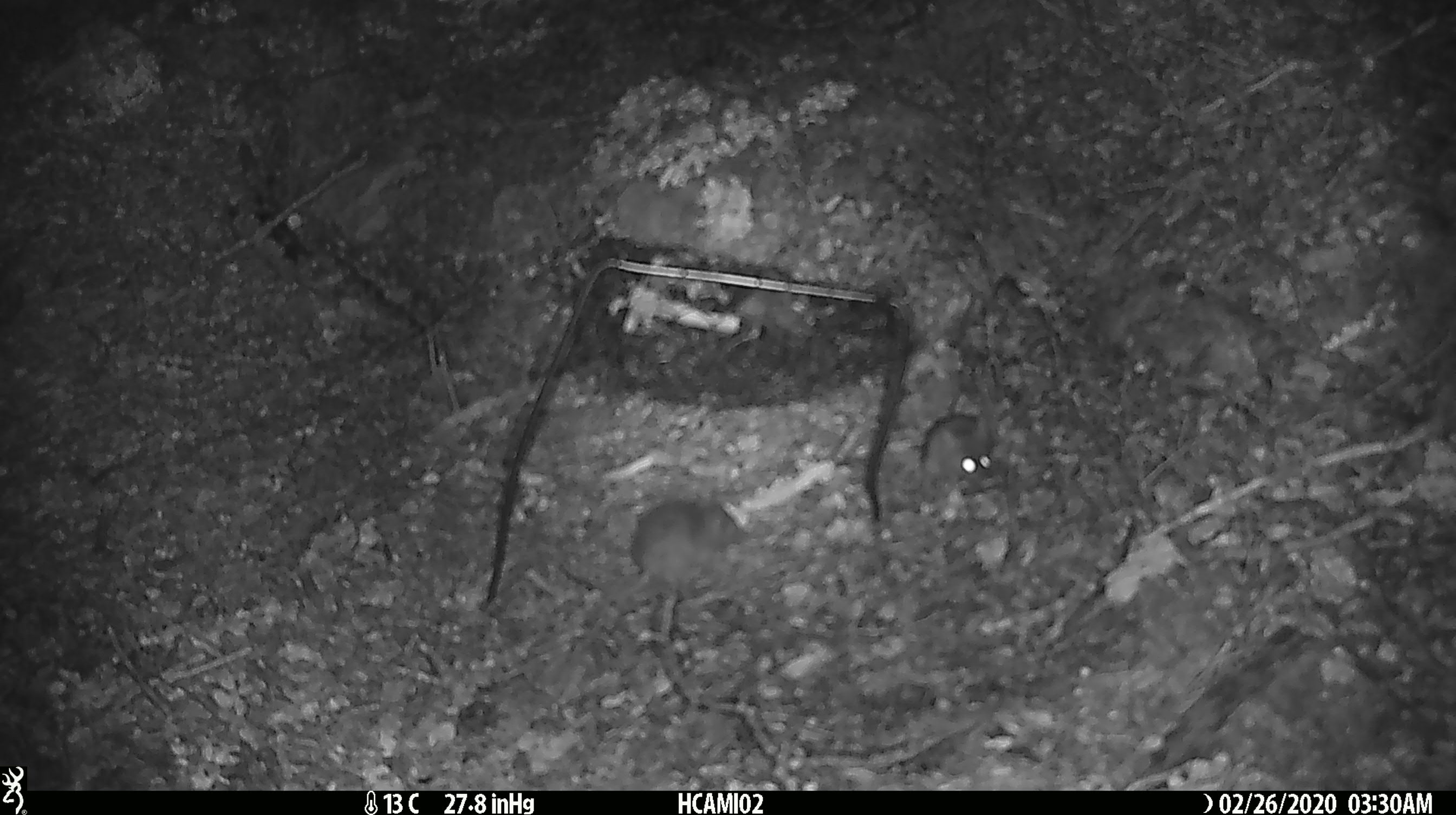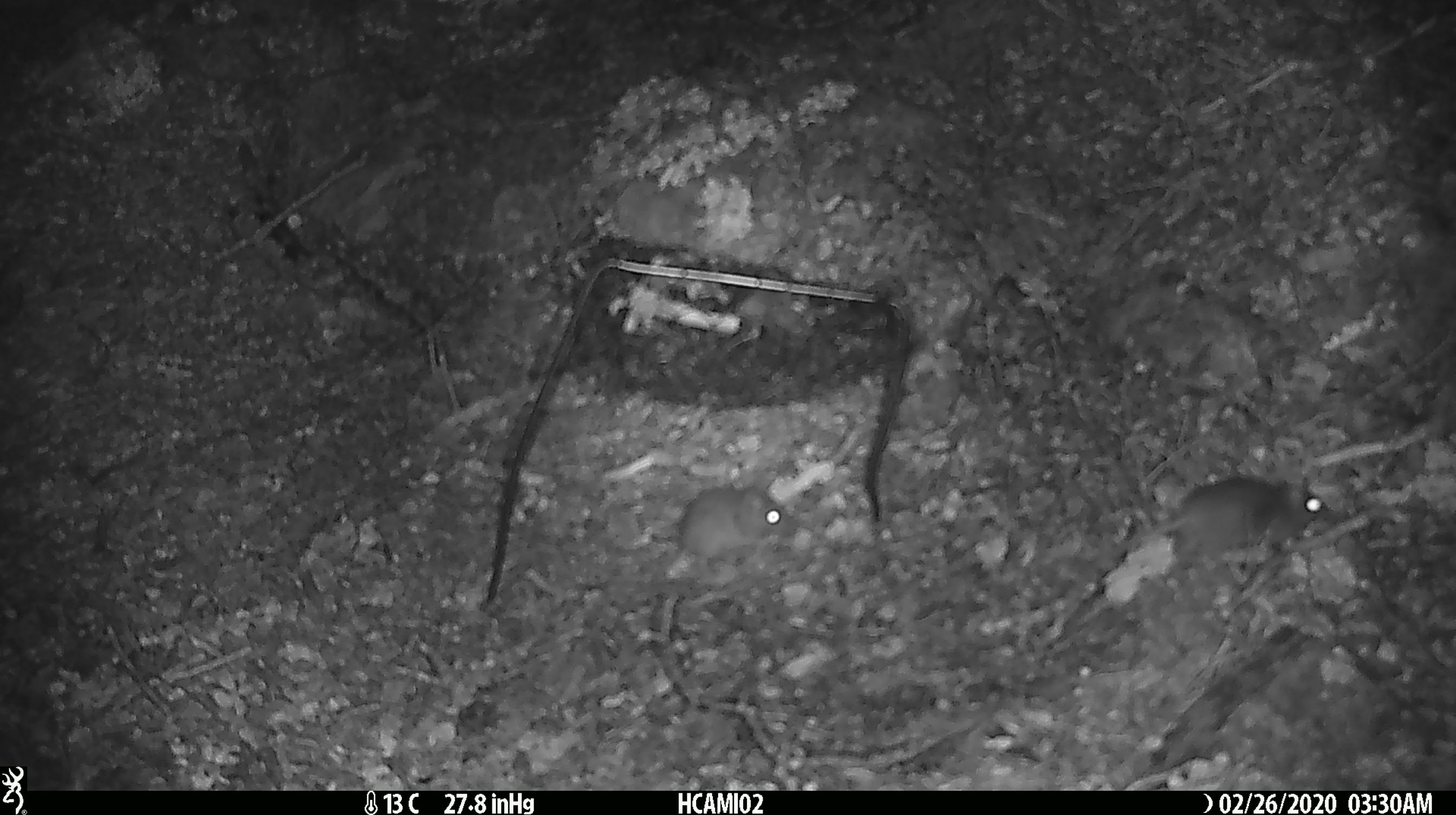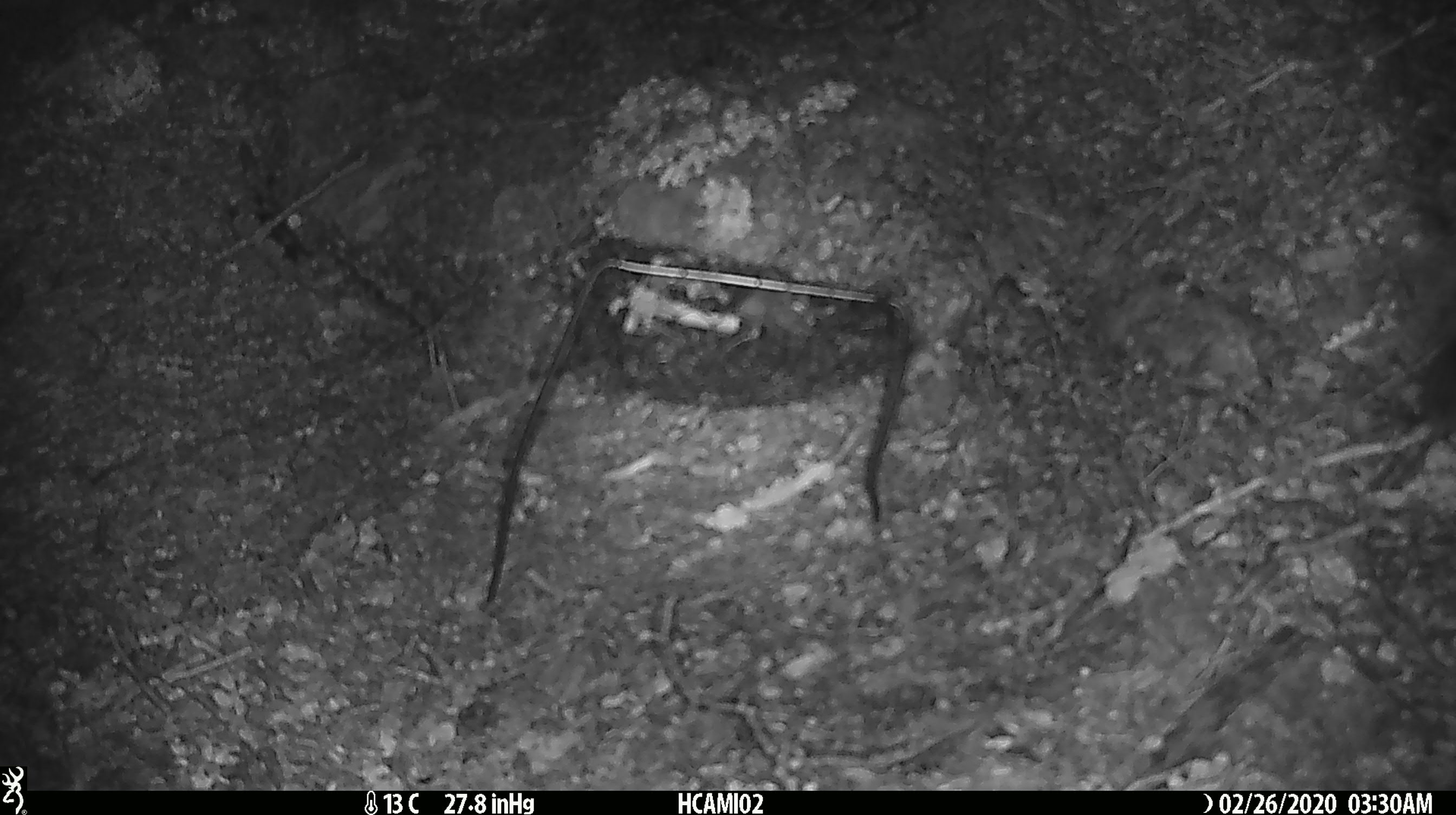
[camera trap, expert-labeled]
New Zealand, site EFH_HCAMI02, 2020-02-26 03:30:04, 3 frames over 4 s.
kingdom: Animalia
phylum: Chordata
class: Mammalia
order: Rodentia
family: Muridae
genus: Mus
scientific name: Mus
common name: mouse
Mouse (Mus).